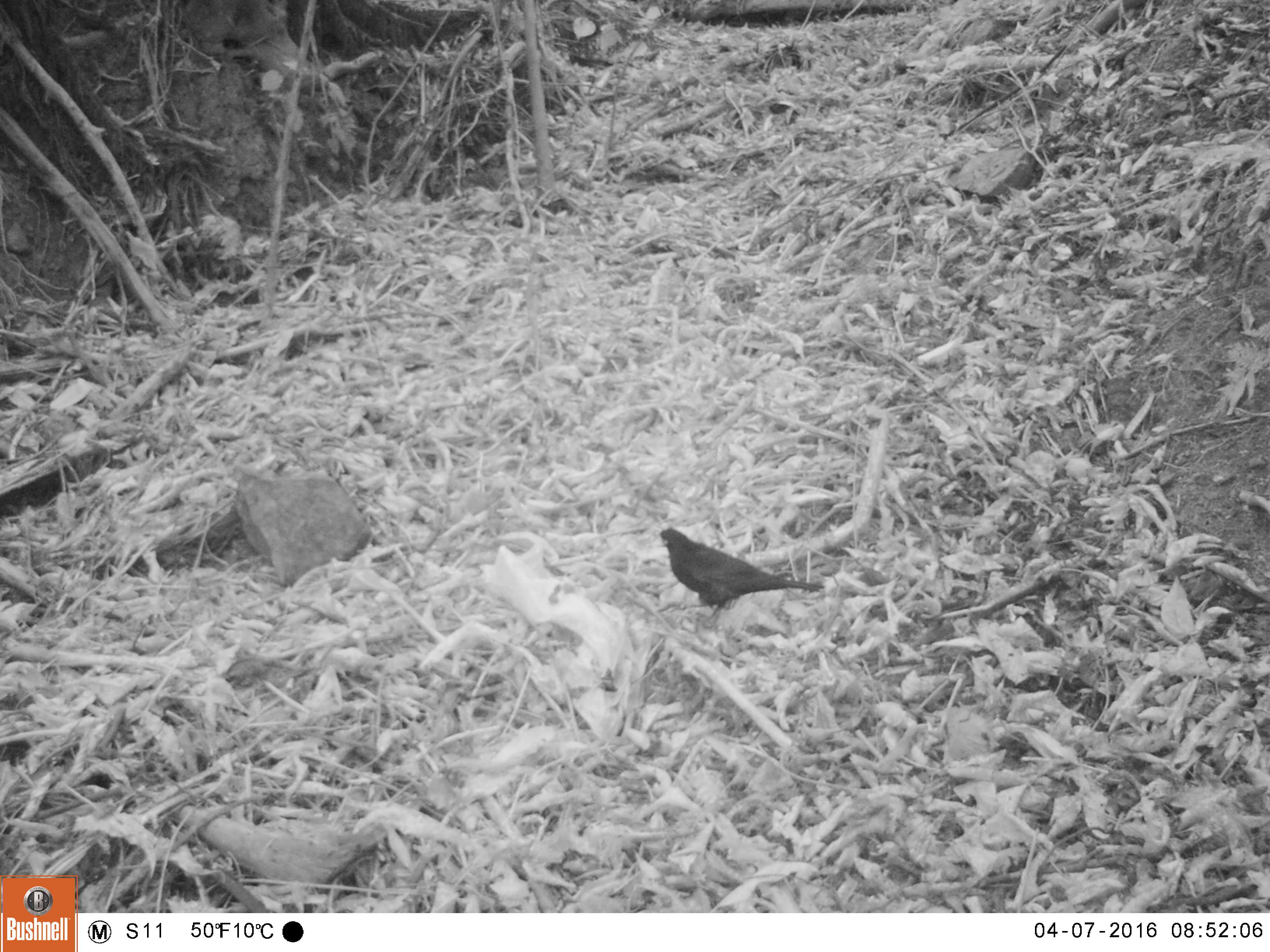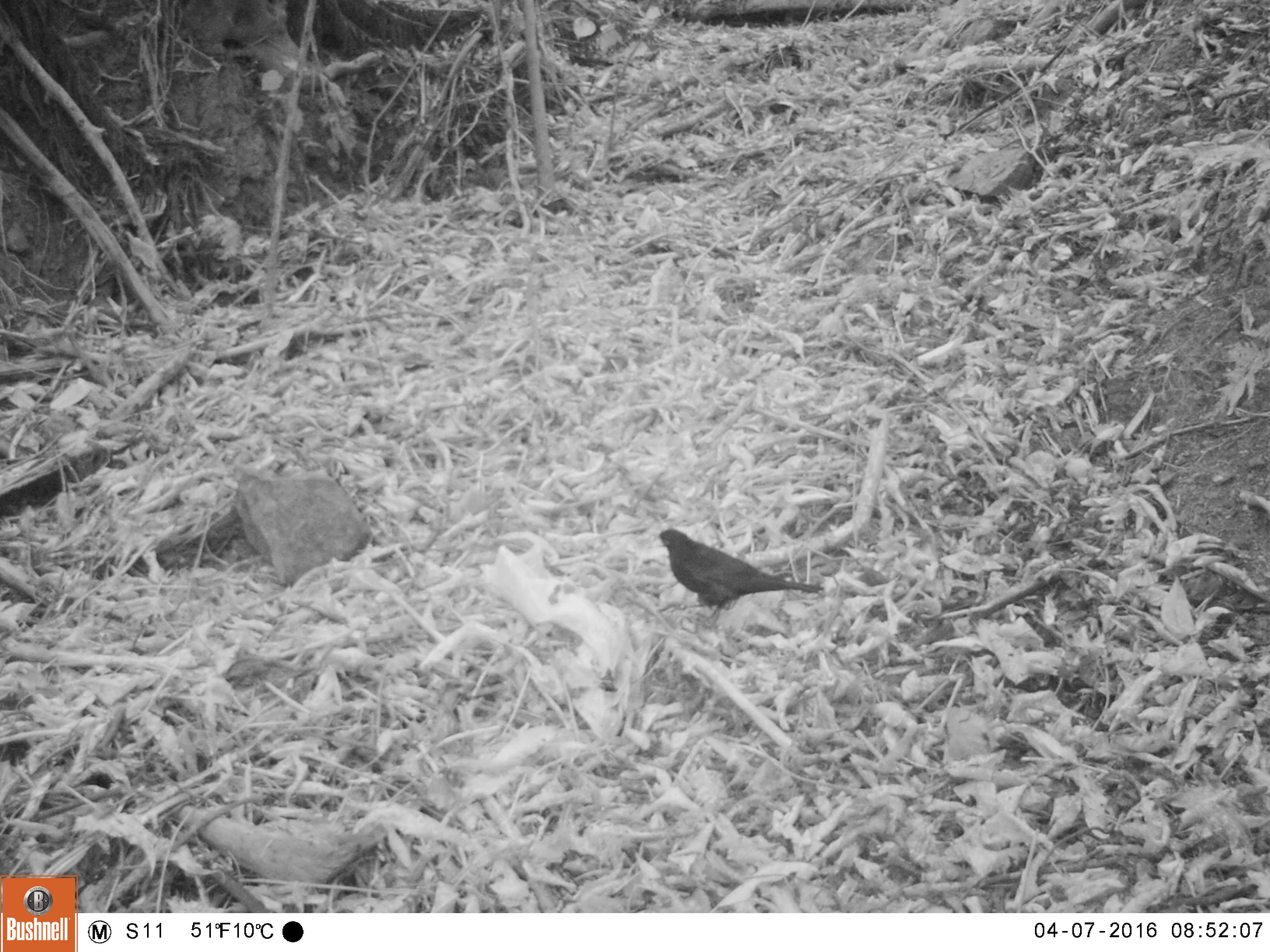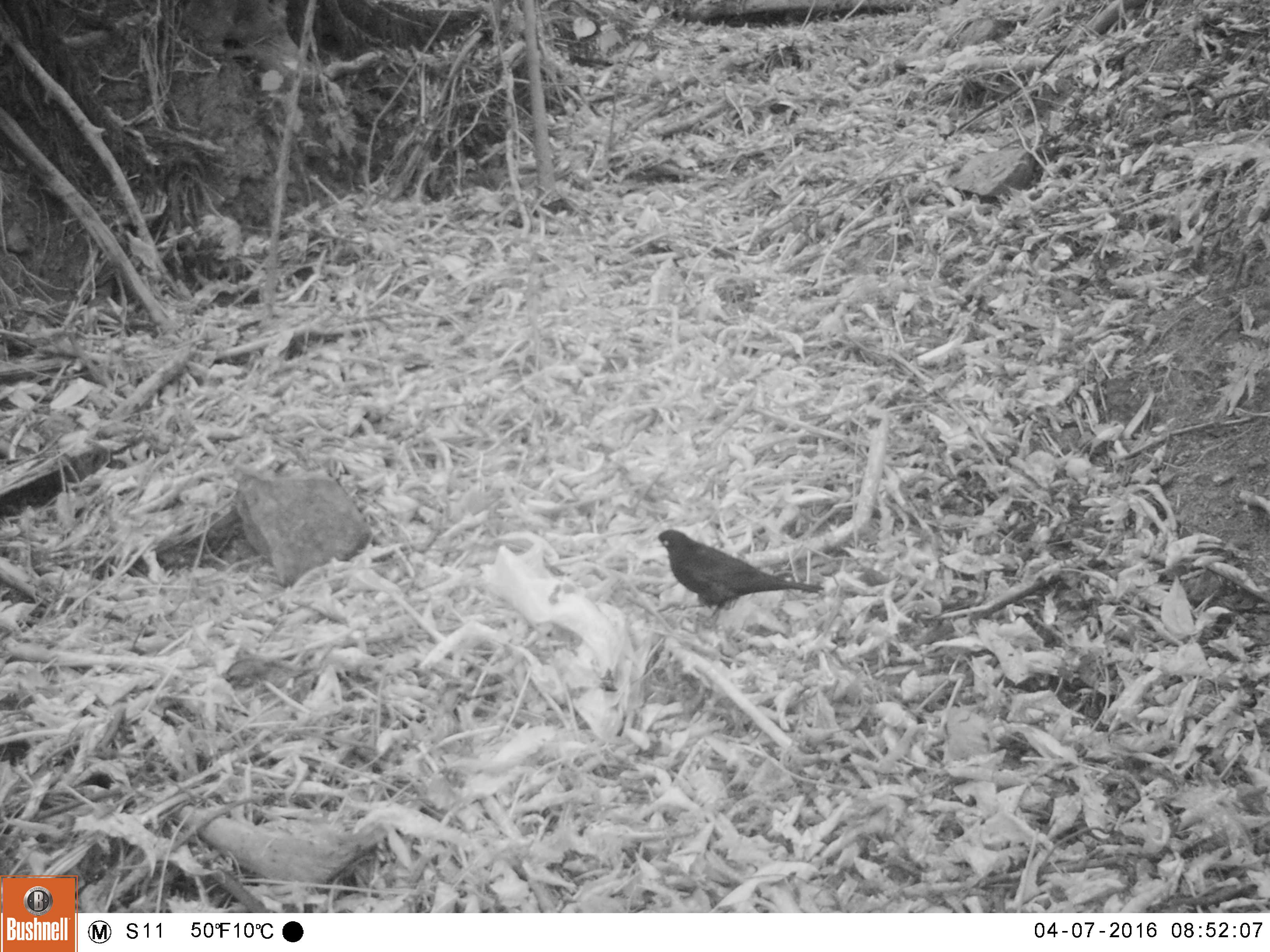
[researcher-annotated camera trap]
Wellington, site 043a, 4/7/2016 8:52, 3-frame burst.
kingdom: Animalia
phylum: Chordata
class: Aves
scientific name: Aves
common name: bird